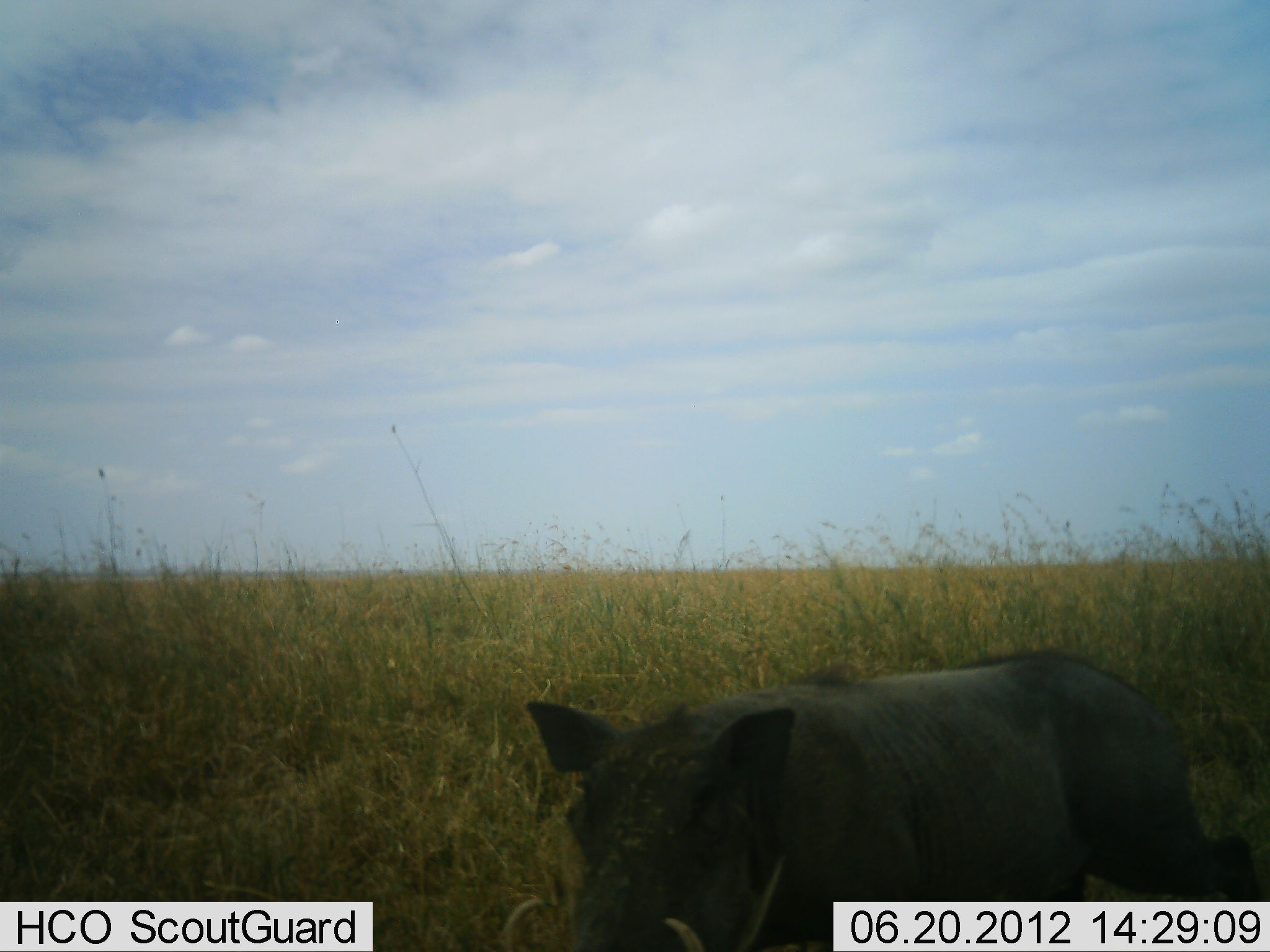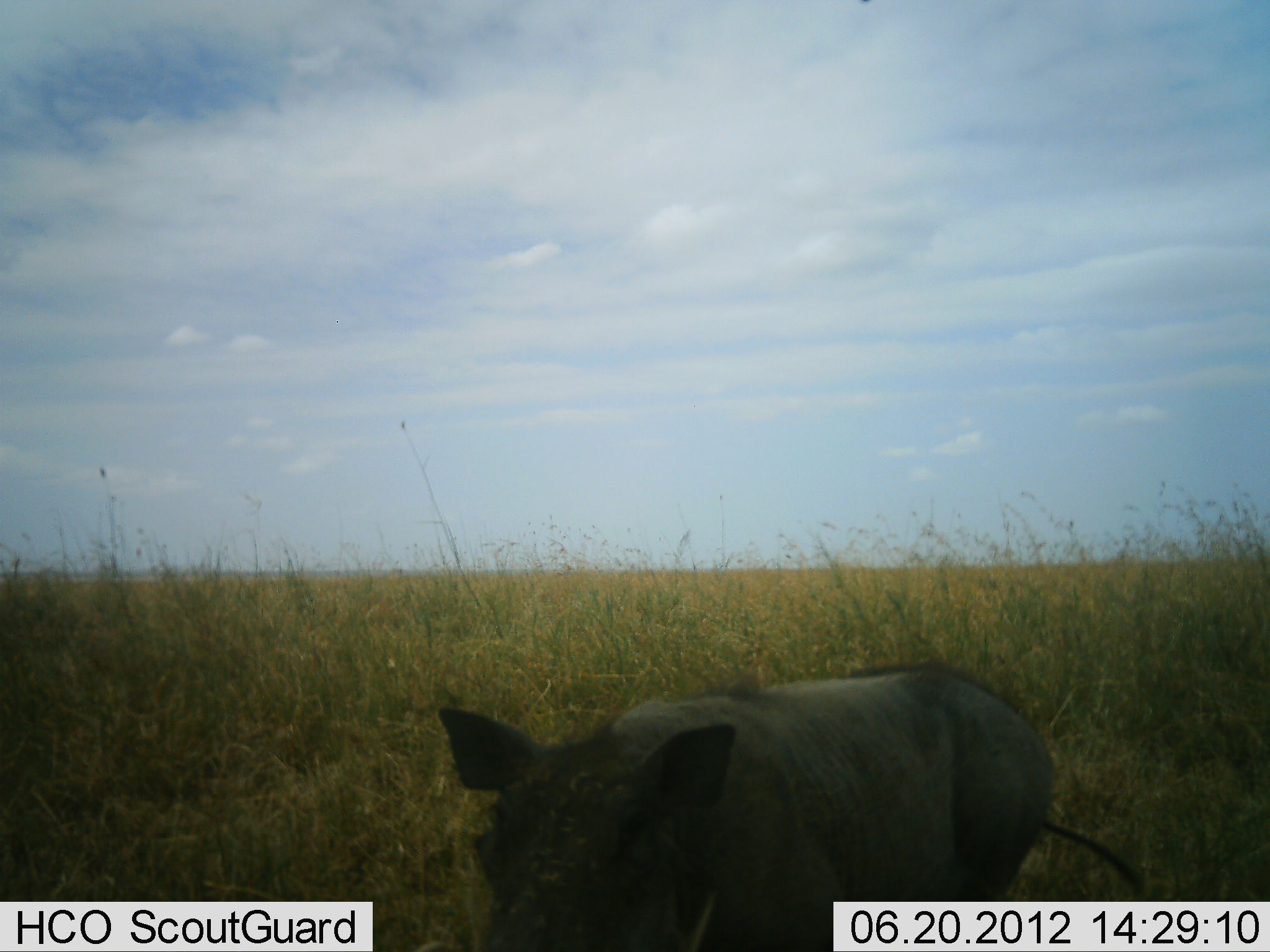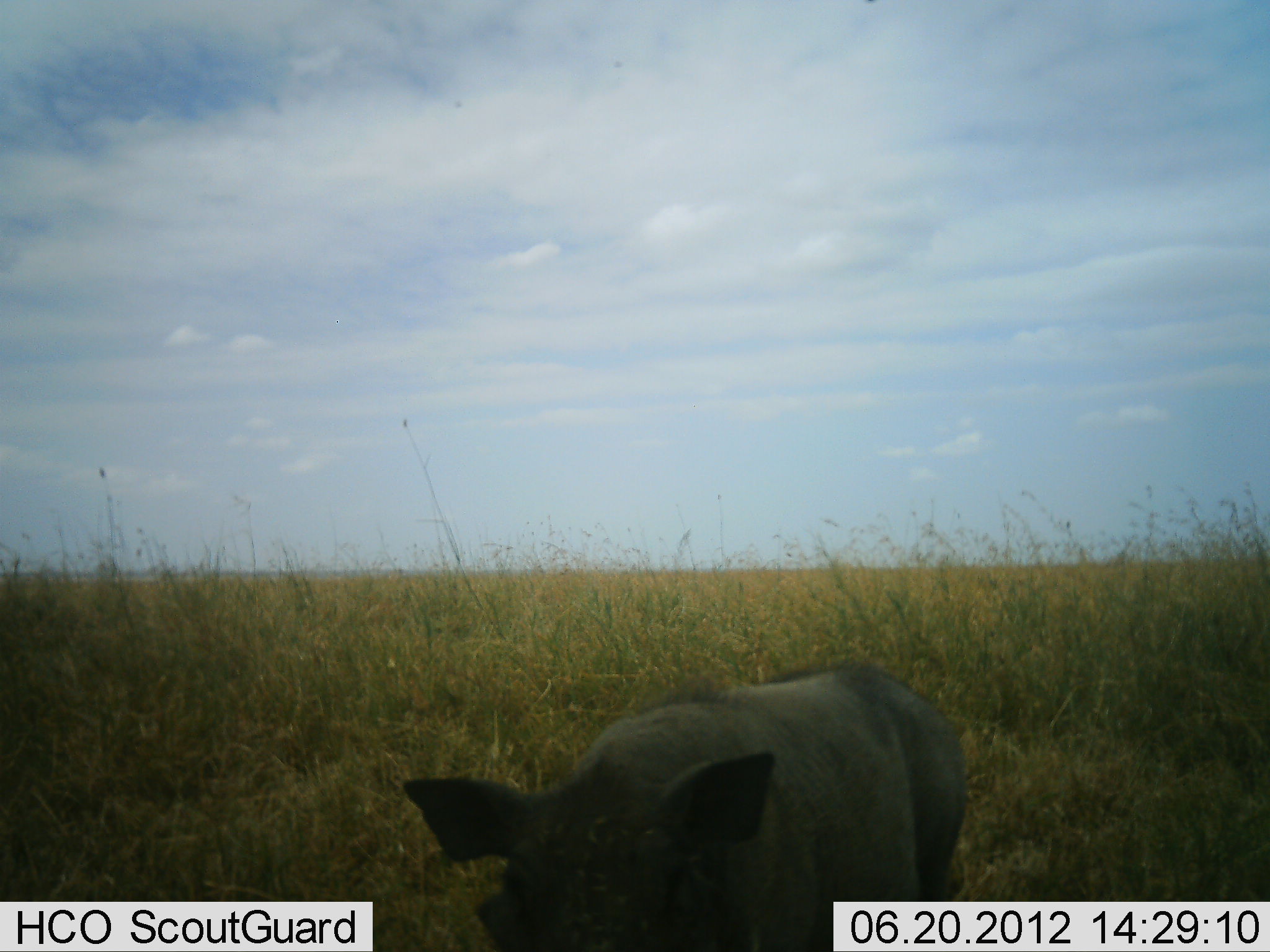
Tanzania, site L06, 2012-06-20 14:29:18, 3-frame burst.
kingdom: Animalia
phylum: Chordata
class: Mammalia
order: Artiodactyla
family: Suidae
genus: Phacochoerus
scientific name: Phacochoerus africanus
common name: warthog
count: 1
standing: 20%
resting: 0%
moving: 80%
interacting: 0%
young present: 0%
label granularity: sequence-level